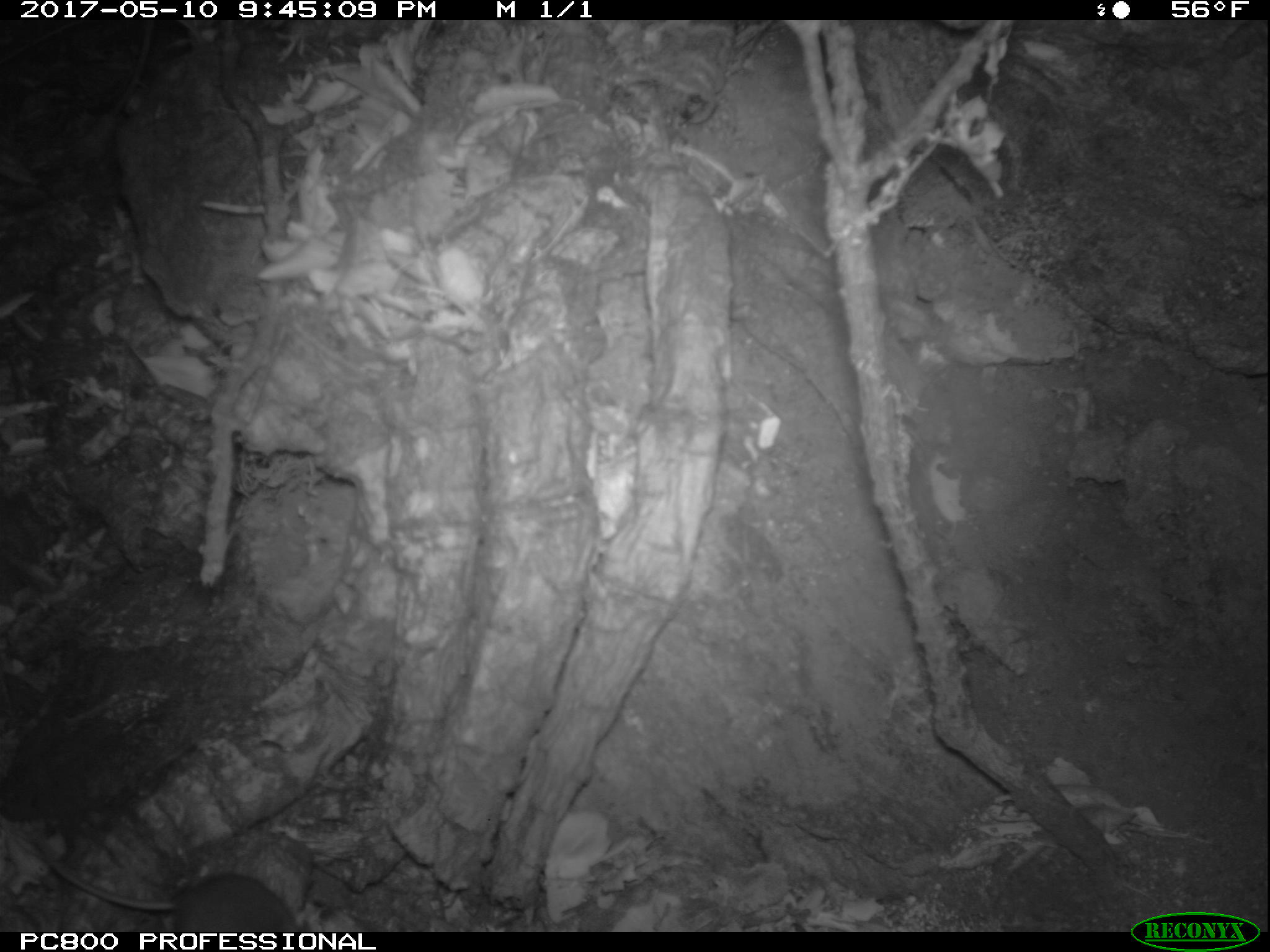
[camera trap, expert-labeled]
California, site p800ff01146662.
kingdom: Animalia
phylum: Chordata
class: Mammalia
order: Rodentia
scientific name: Rodentia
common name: rodent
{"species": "rodent (Rodentia)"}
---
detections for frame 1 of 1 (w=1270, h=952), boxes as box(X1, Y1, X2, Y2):
rodent: box(22, 830, 308, 934)